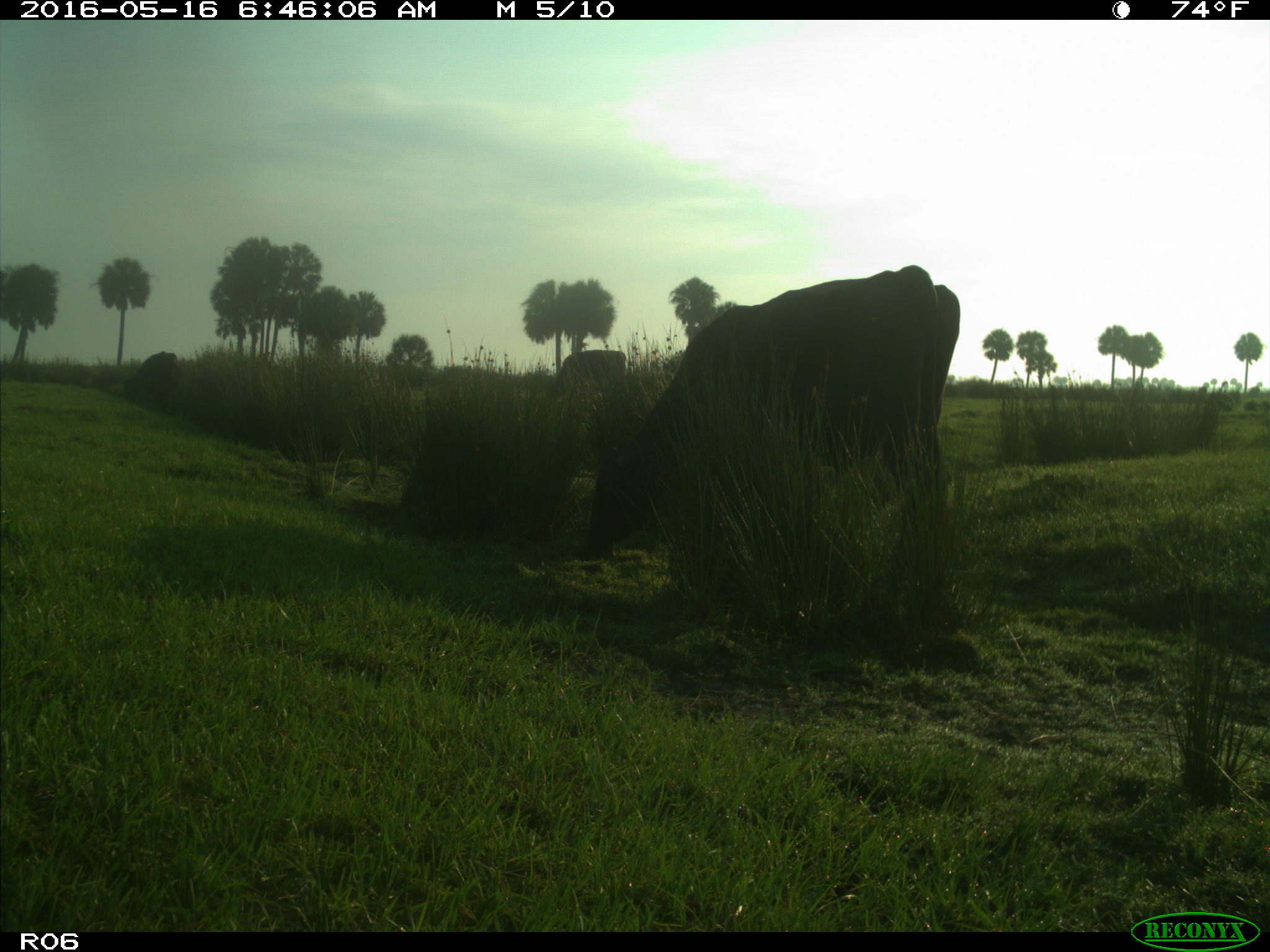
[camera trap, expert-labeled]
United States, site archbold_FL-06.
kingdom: Animalia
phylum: Chordata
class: Mammalia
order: Artiodactyla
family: Bovidae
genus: Bos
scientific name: Bos taurus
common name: domestic cow